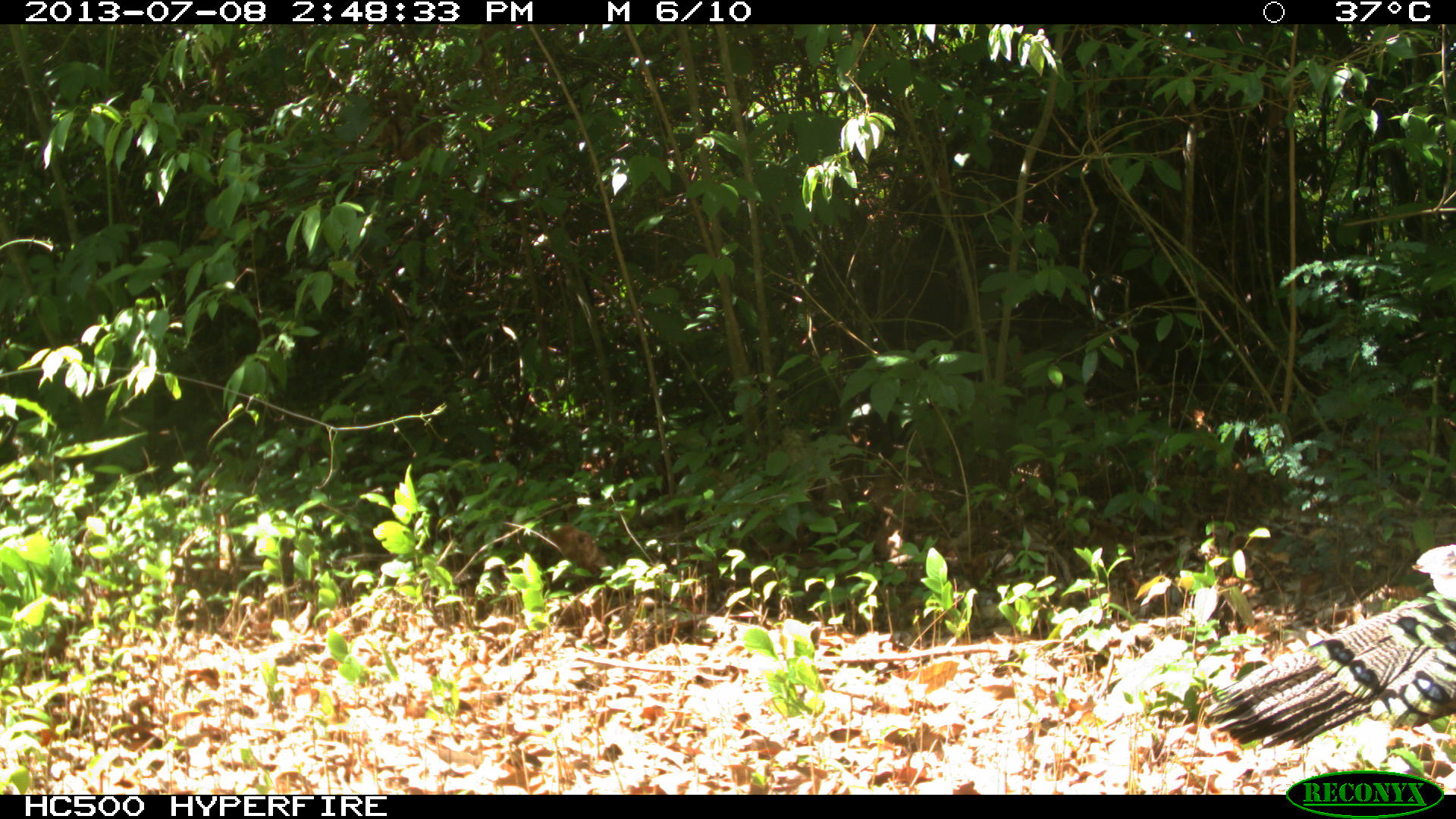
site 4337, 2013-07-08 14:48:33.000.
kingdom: Animalia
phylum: Chordata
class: Aves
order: Galliformes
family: Phasianidae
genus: Meleagris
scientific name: Meleagris ocellata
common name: ocellated turkey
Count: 1.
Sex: male.